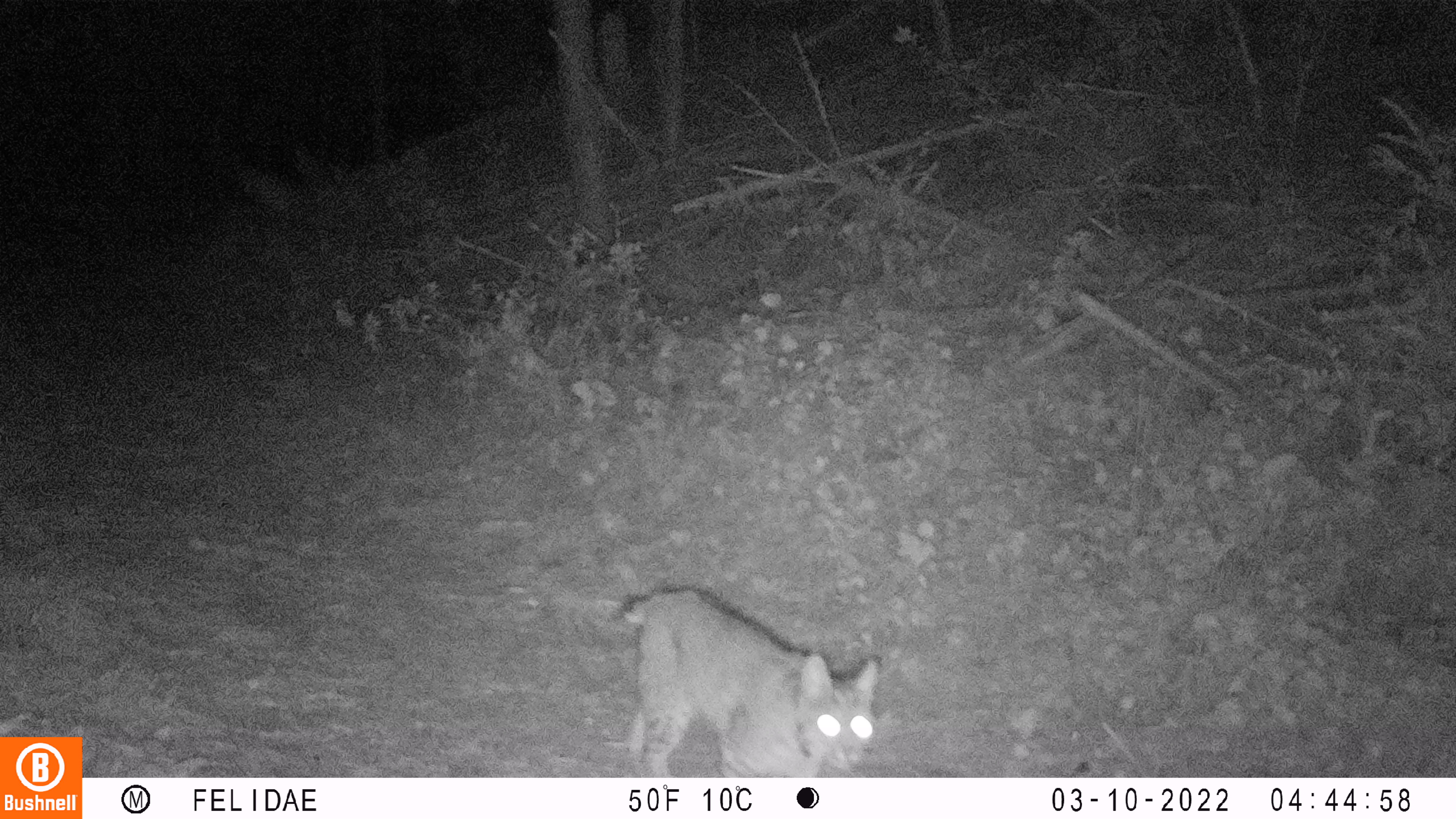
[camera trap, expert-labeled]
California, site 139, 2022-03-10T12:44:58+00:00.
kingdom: Animalia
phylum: Chordata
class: Mammalia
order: Carnivora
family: Felidae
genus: Lynx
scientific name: Lynx rufus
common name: bobcat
Bobcat (Lynx rufus).